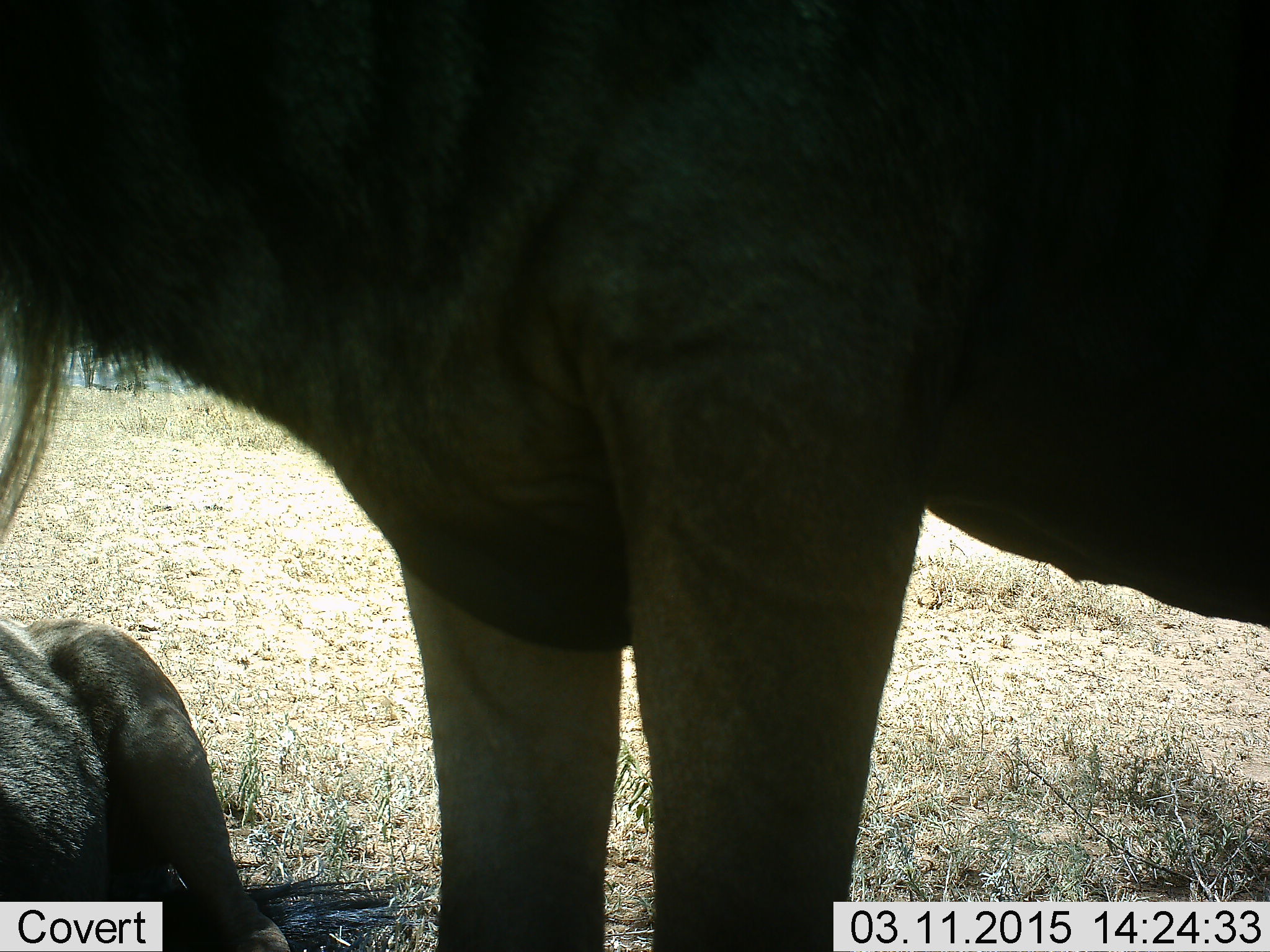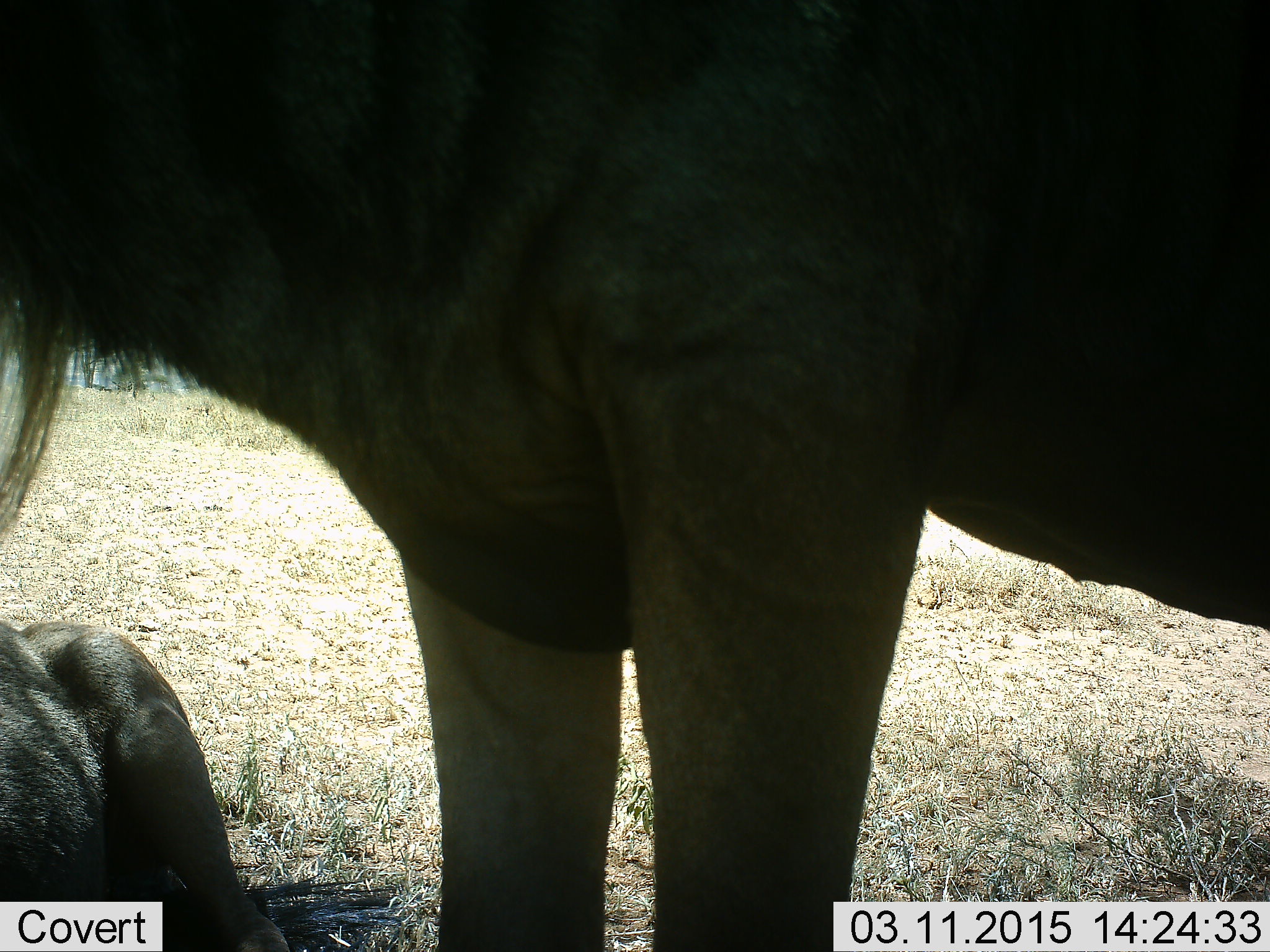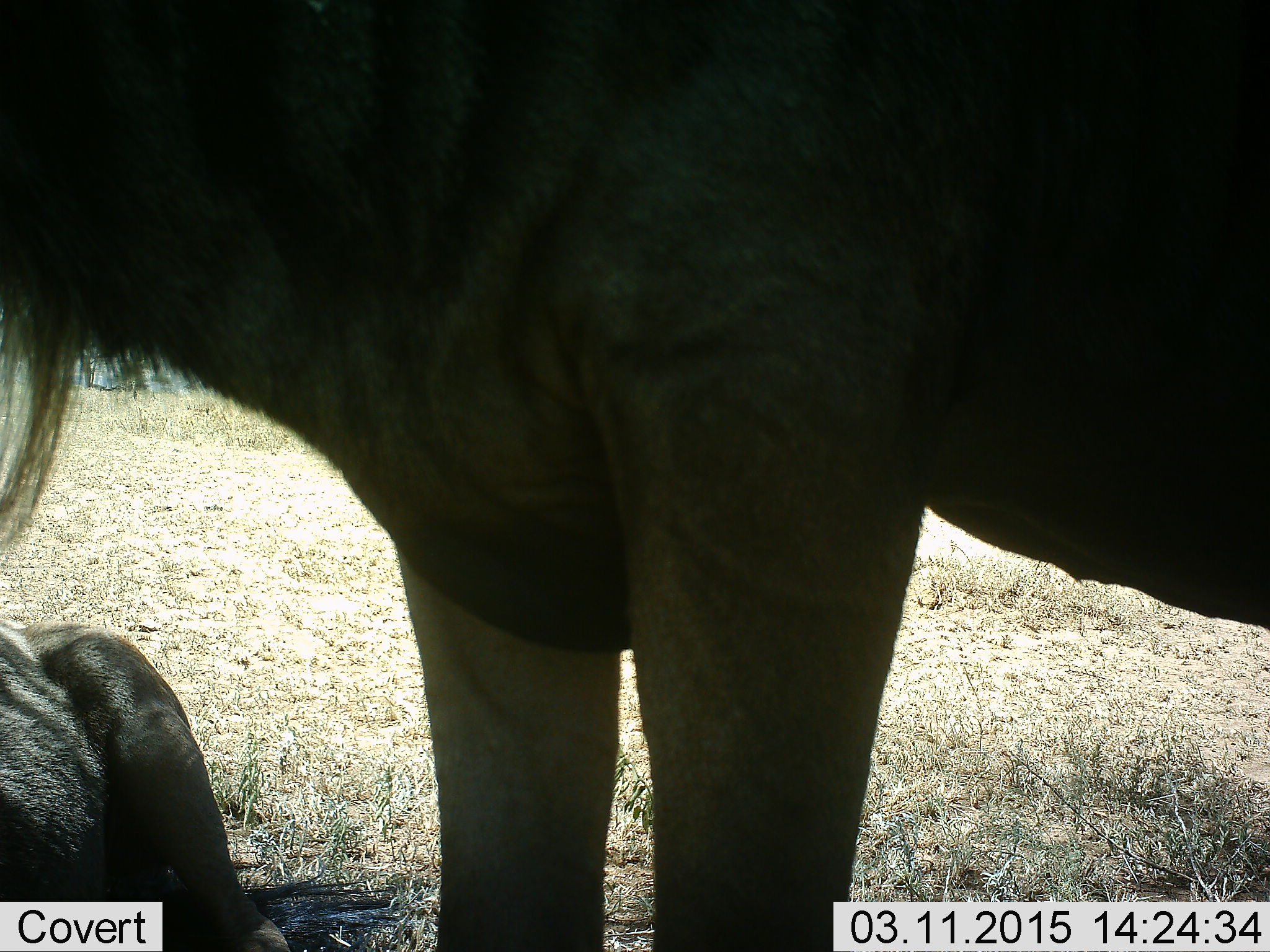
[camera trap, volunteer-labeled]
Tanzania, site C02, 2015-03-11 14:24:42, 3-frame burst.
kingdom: Animalia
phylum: Chordata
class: Mammalia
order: Artiodactyla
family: Bovidae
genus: Connochaetes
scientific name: Connochaetes taurinus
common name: blue wildebeest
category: wildebeest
Wildebeest (blue wildebeest) (Connochaetes taurinus), count 2. Behavior (volunteer vote fractions): standing 90%, resting 90%, moving 0%, interacting 0%. Young present (vote fraction): 10%. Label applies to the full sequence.